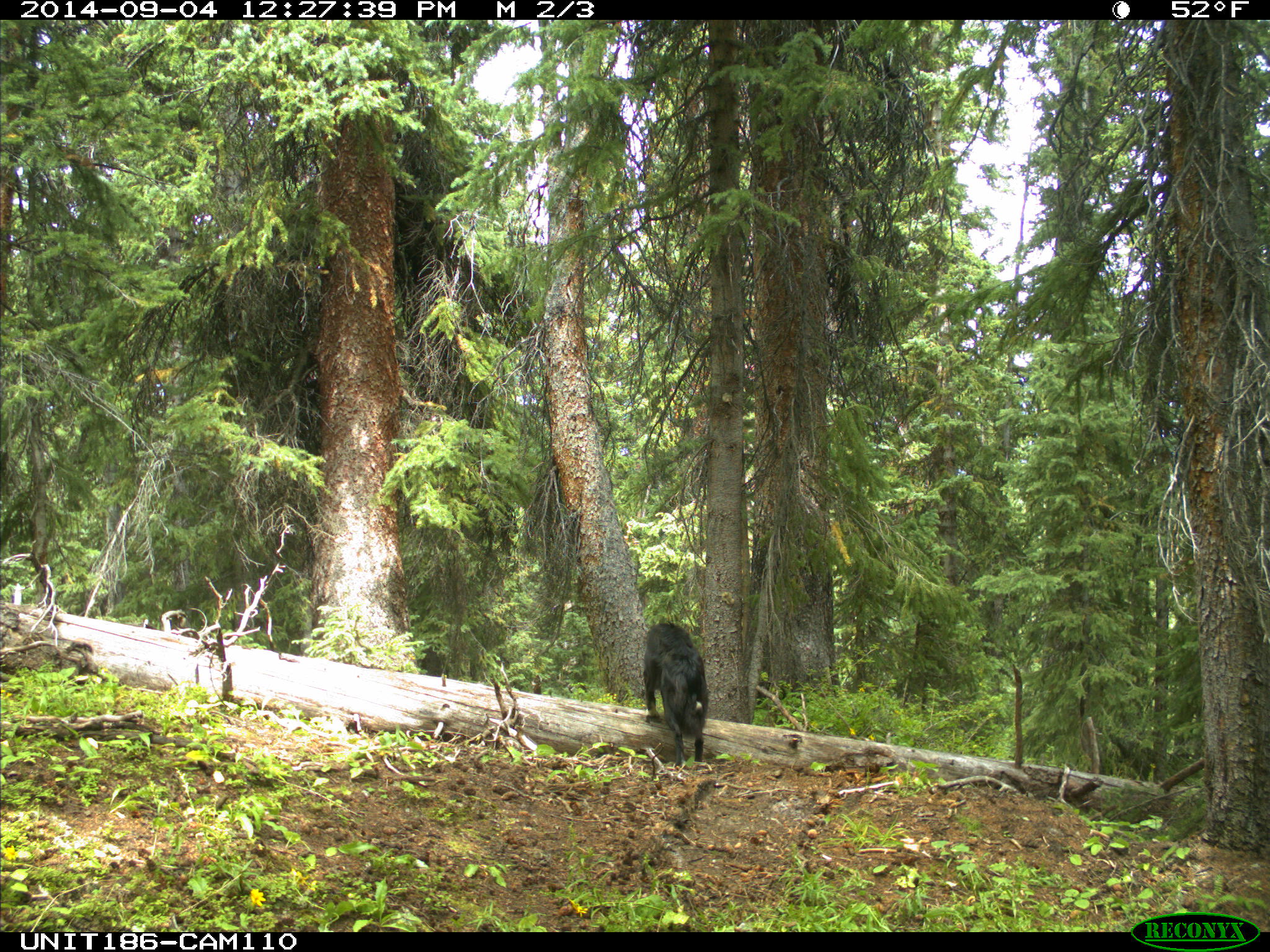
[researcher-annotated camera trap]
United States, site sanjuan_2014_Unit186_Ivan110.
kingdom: Animalia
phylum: Chordata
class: Mammalia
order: Carnivora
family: Canidae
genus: Canis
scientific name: Canis familiaris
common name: domestic dog